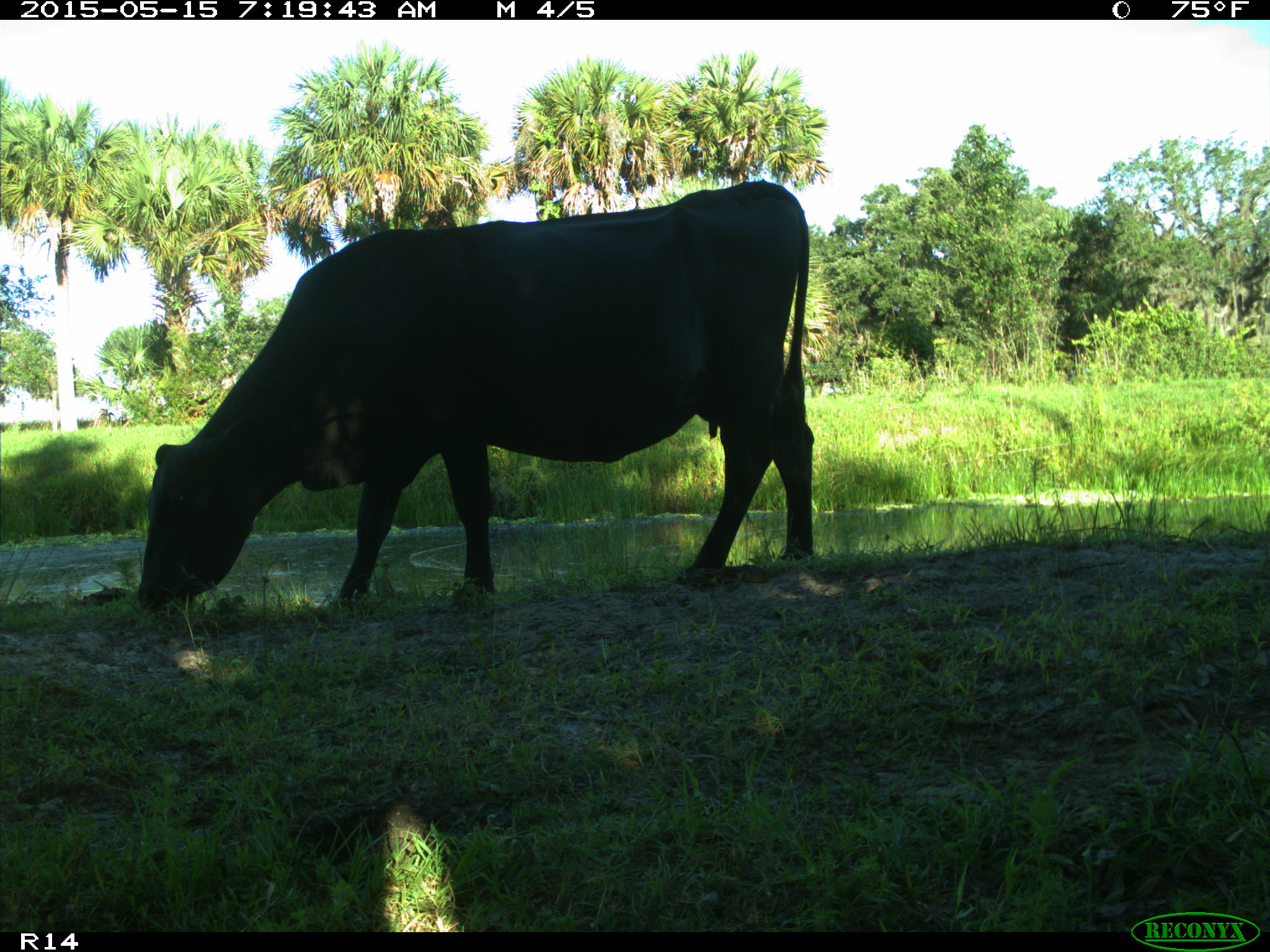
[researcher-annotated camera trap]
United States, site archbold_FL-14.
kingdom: Animalia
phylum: Chordata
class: Mammalia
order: Artiodactyla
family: Bovidae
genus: Bos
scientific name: Bos taurus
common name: domestic cow